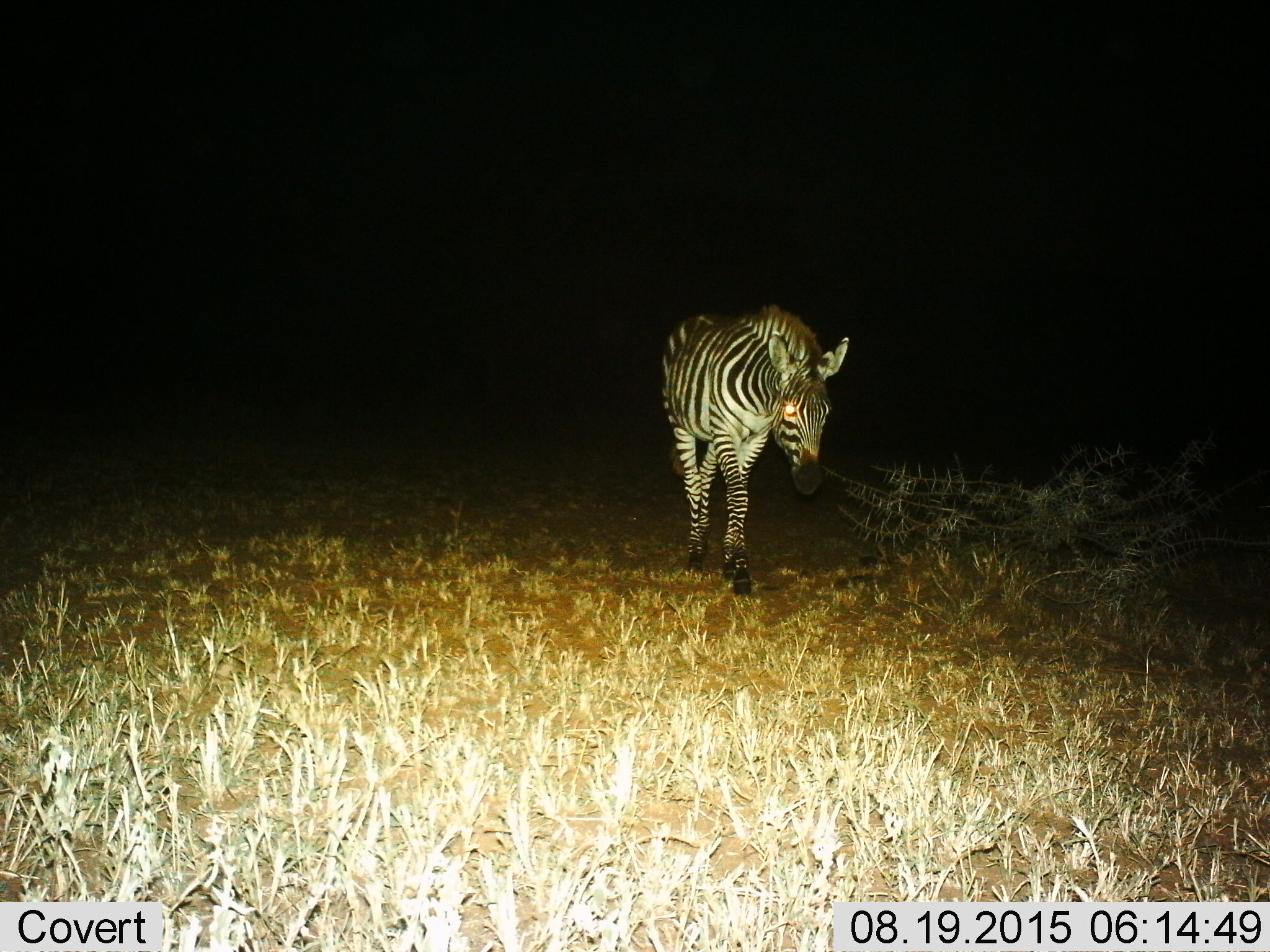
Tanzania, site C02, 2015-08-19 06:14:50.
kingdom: Animalia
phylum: Chordata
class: Mammalia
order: Perissodactyla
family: Equidae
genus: Equus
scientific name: Equus quagga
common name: plains zebra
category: zebra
Zebra (plains zebra) (Equus quagga), count 1. Behavior (volunteer vote fractions): standing 33%, resting 0%, moving 72%, interacting 0%. Young present (vote fraction): 0%. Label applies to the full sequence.